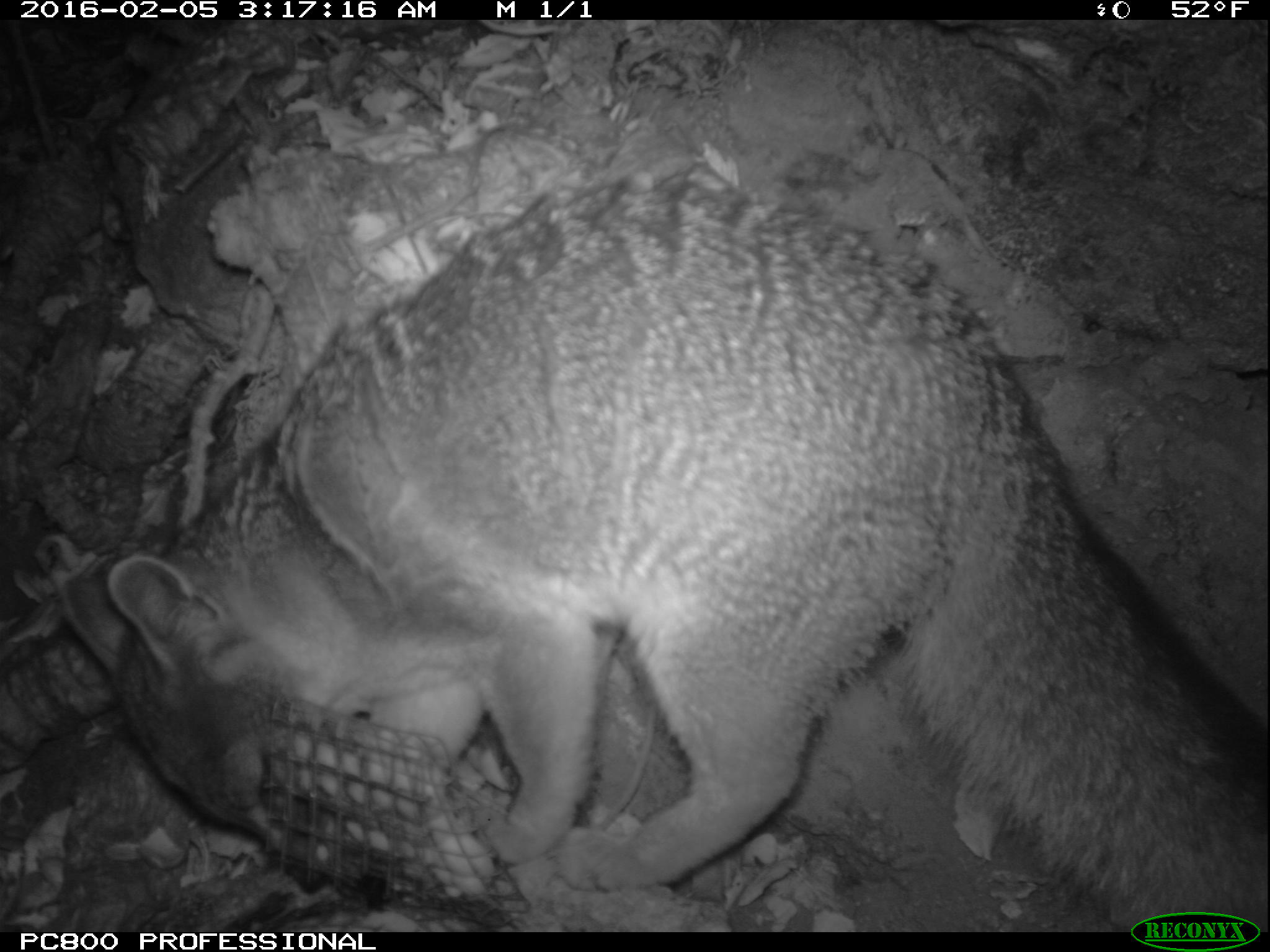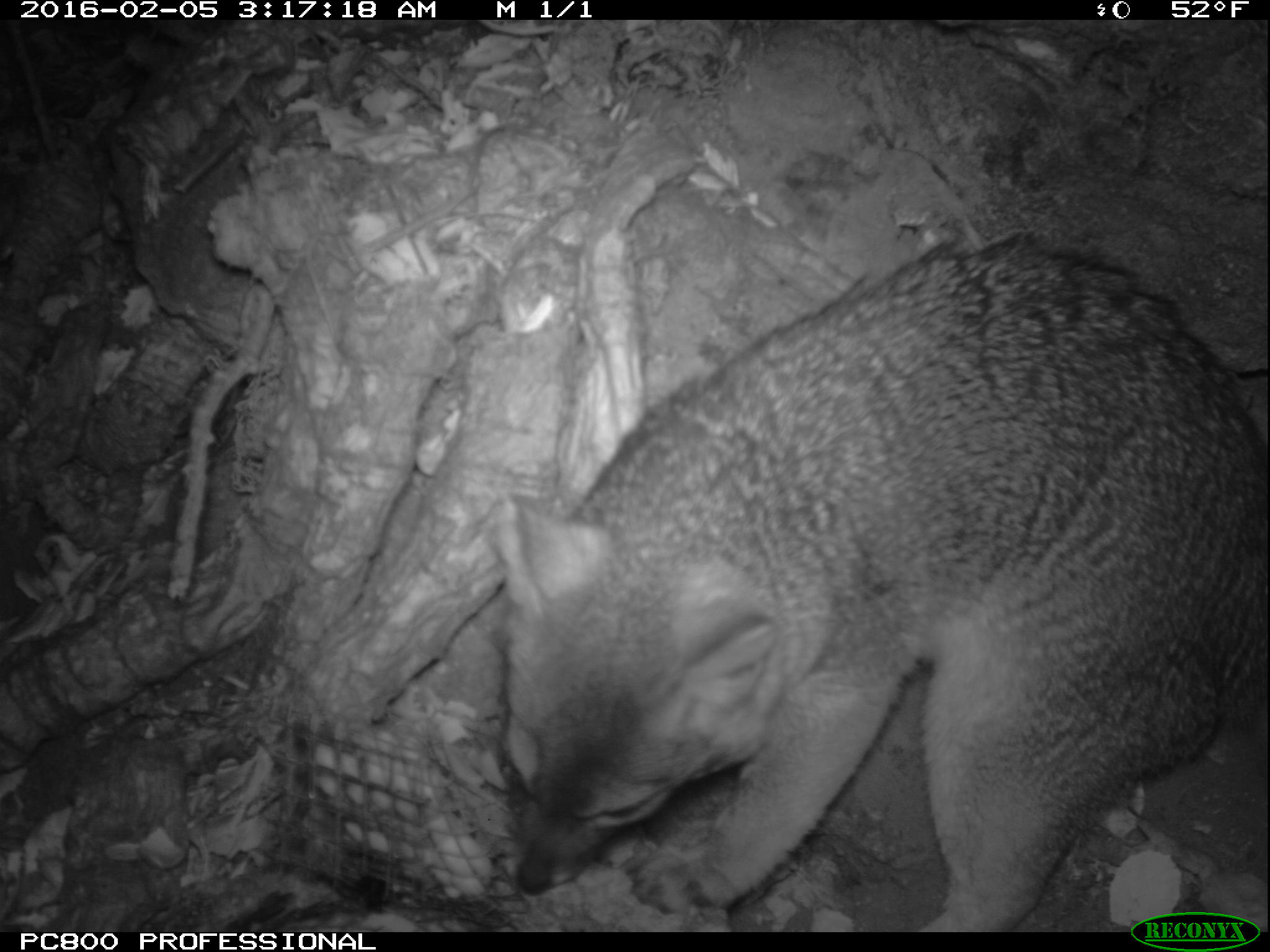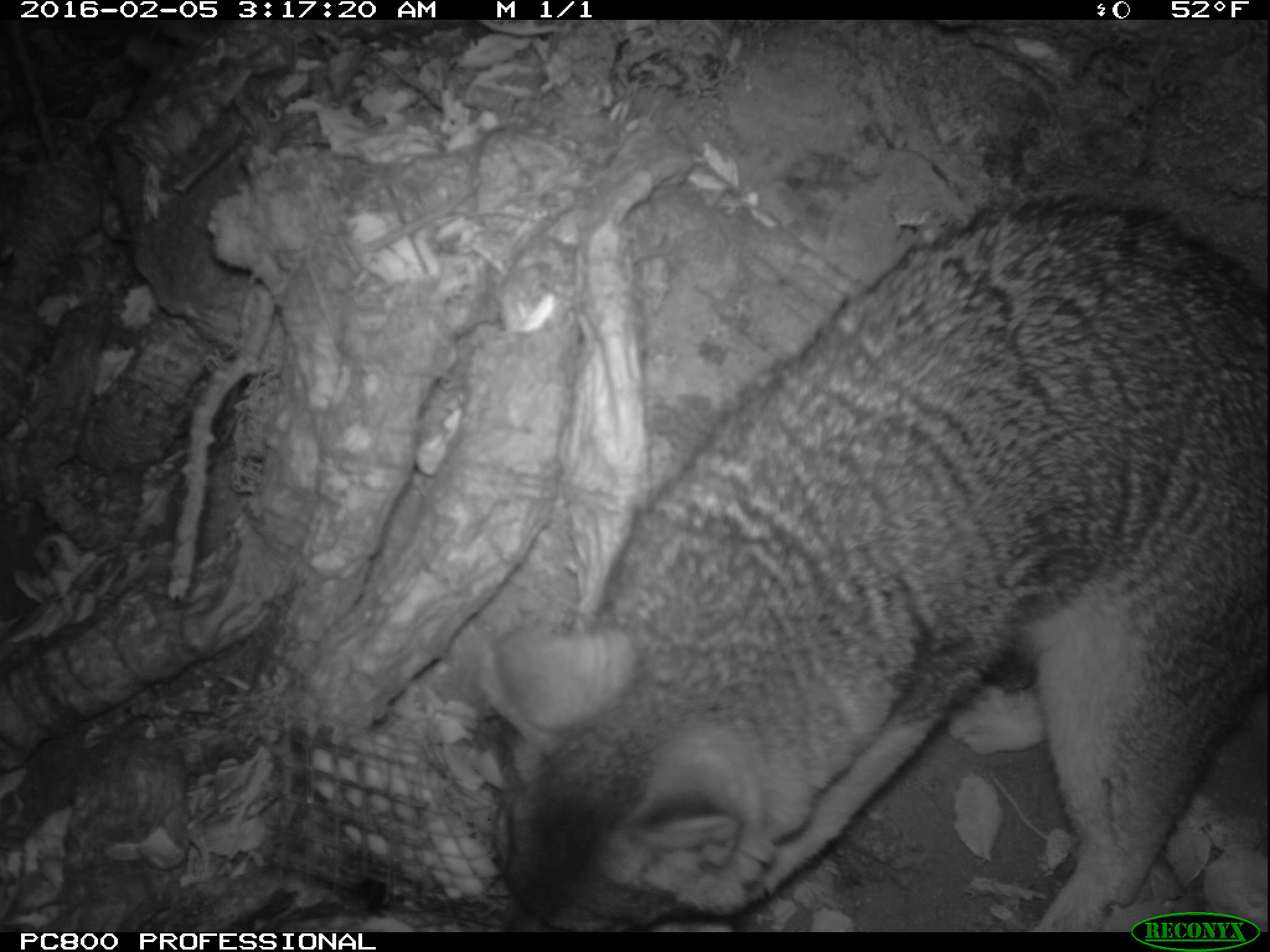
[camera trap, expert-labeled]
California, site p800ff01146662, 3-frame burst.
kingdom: Animalia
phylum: Chordata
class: Mammalia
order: Carnivora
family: Canidae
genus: Urocyon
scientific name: Urocyon littoralis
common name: island fox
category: fox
Fox (island fox) (Urocyon littoralis).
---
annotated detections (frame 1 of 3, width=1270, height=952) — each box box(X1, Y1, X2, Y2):
fox: box(50, 161, 1269, 932)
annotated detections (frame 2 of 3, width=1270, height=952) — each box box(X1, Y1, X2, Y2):
fox: box(492, 232, 1269, 930)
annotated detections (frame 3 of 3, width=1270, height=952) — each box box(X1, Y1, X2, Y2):
fox: box(479, 187, 1269, 933)